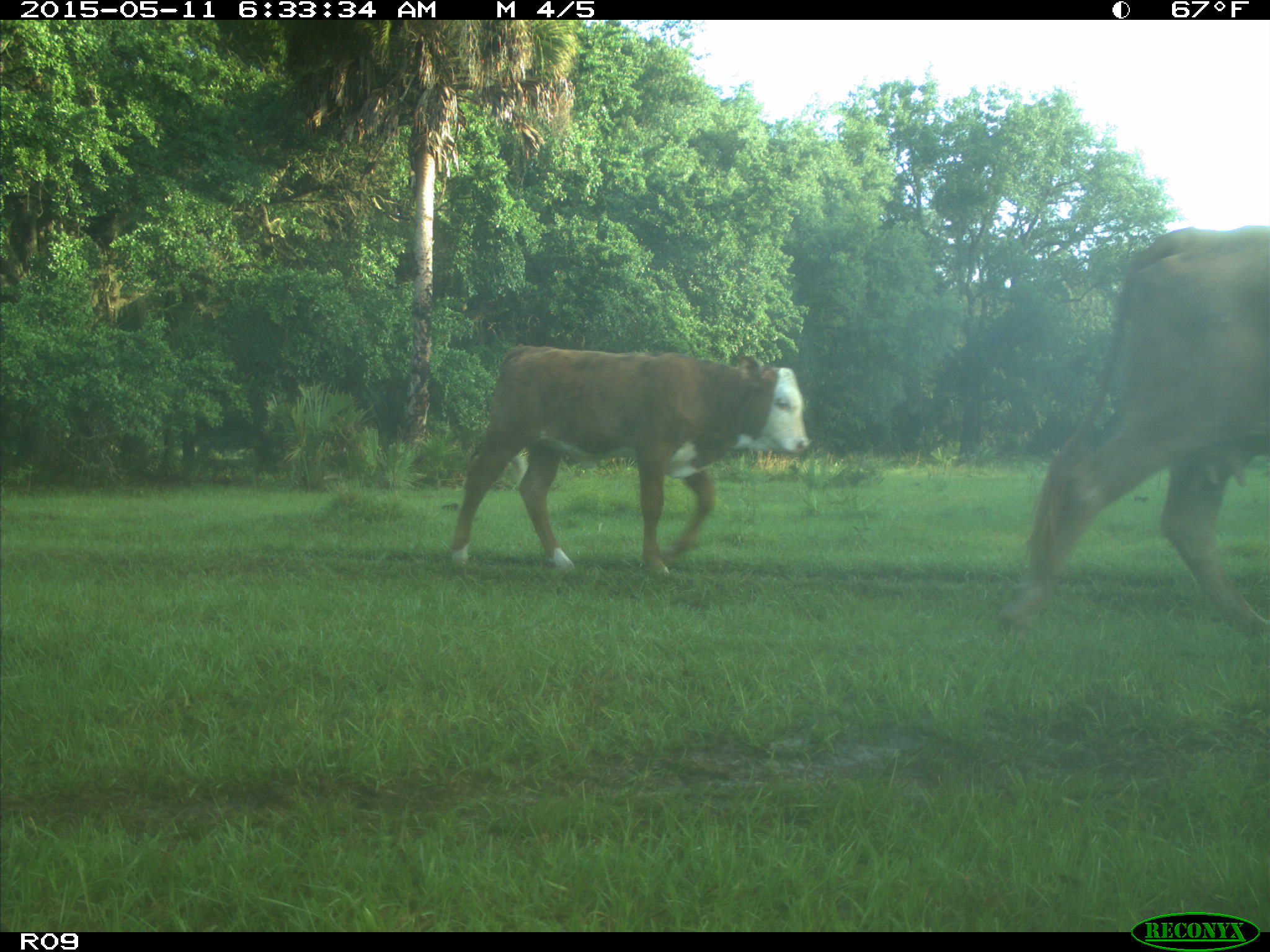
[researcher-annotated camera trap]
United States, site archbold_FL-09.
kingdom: Animalia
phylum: Chordata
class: Mammalia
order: Artiodactyla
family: Bovidae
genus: Bos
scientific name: Bos taurus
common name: domestic cow